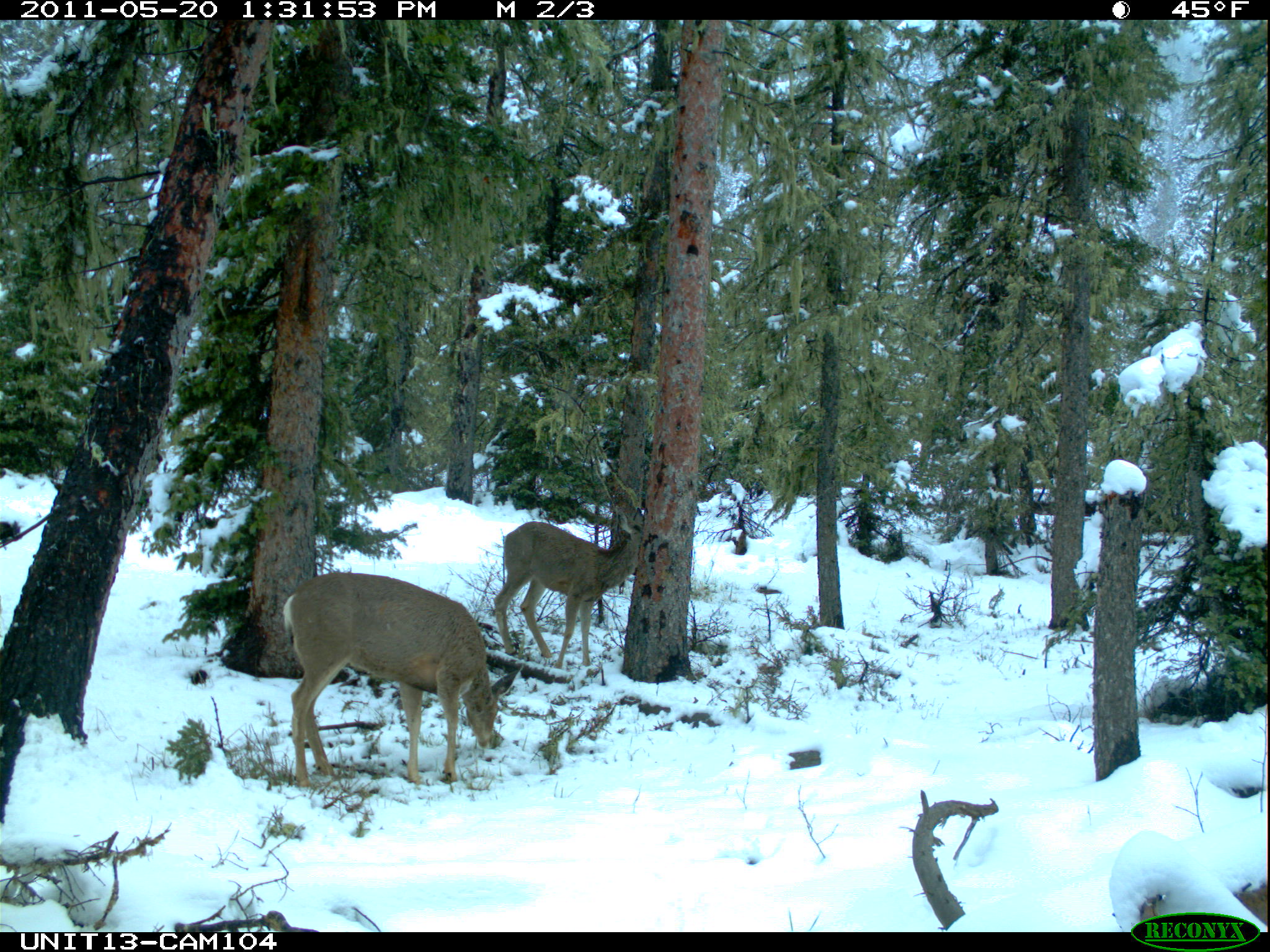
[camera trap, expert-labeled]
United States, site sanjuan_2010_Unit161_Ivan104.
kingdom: Animalia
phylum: Chordata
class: Mammalia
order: Artiodactyla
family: Cervidae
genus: Odocoileus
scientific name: Odocoileus hemionus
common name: mule deer